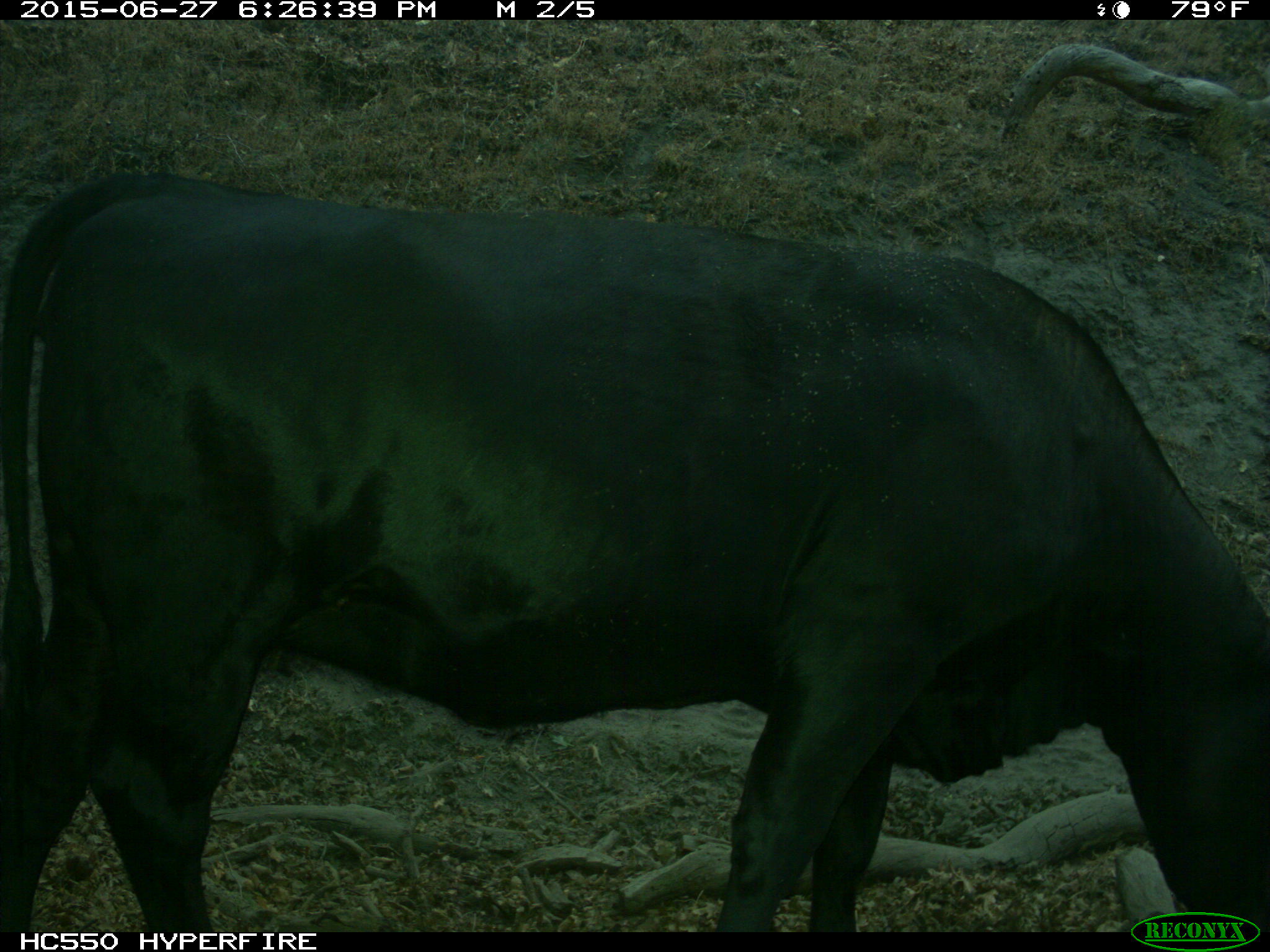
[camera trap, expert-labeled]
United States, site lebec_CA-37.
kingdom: Animalia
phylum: Chordata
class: Mammalia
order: Artiodactyla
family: Bovidae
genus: Bos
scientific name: Bos taurus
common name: domestic cow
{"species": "Bos taurus (domestic cow)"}